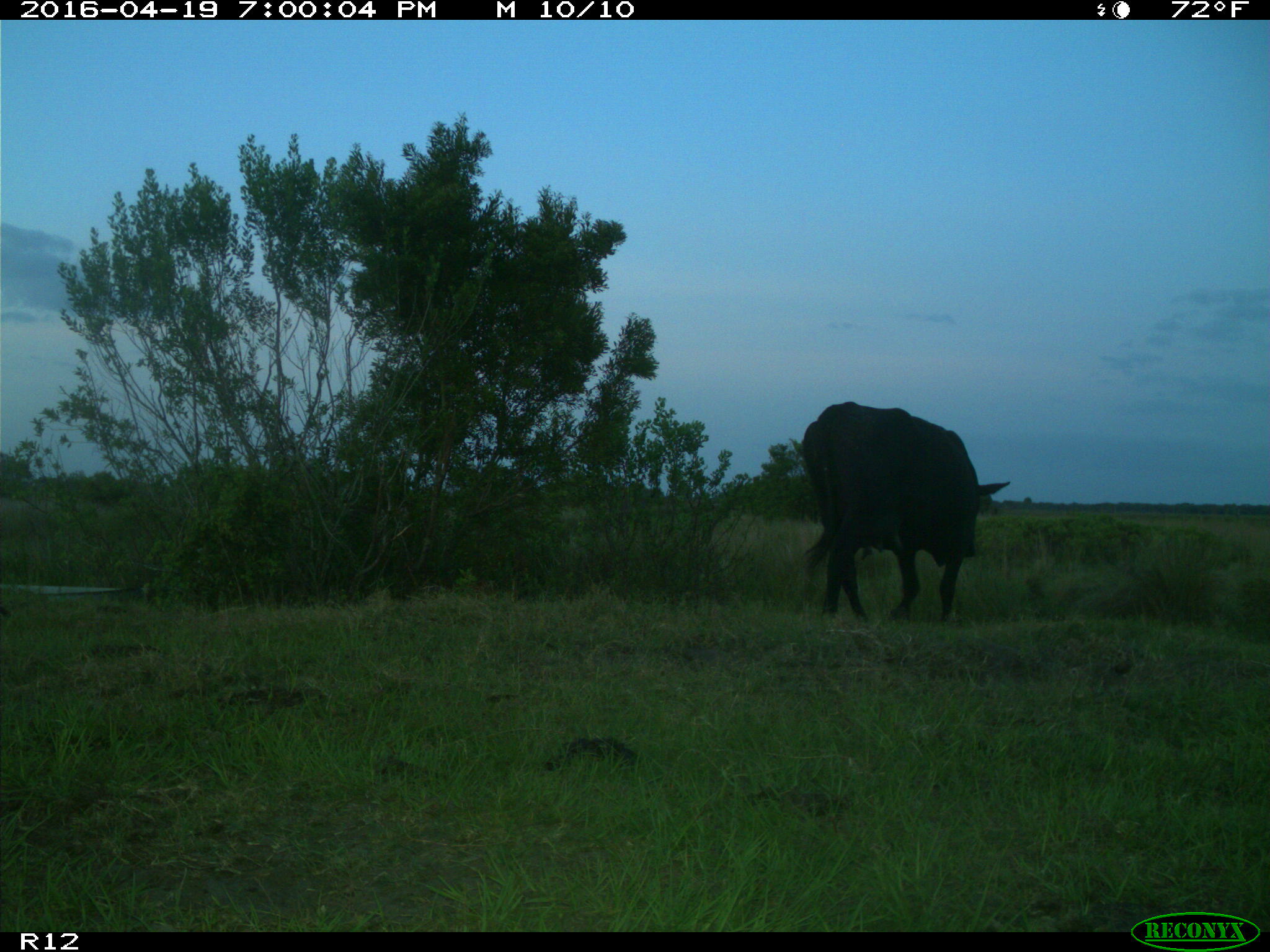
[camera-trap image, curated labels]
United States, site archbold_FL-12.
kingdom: Animalia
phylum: Chordata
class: Mammalia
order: Artiodactyla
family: Bovidae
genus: Bos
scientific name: Bos taurus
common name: domestic cow